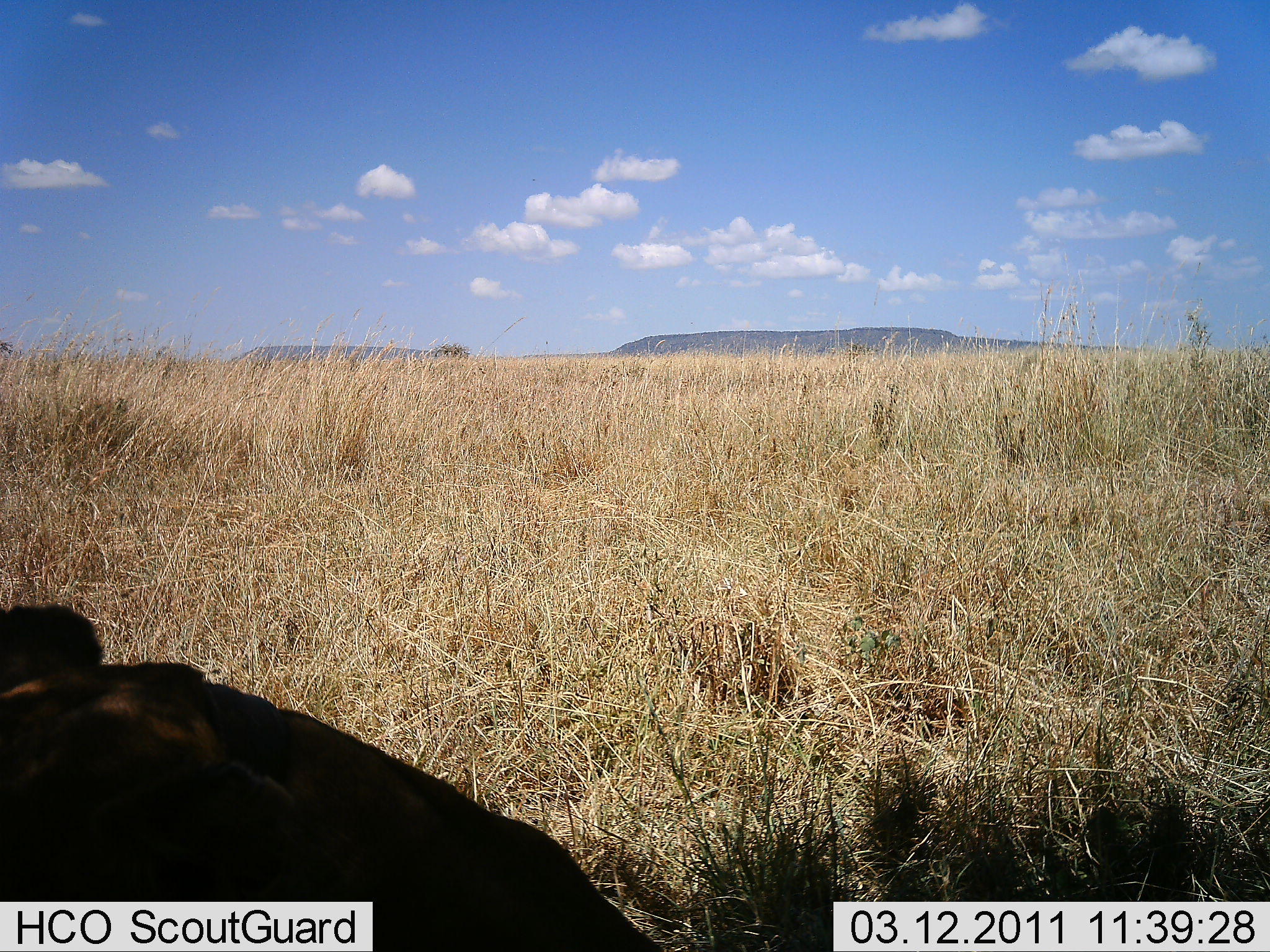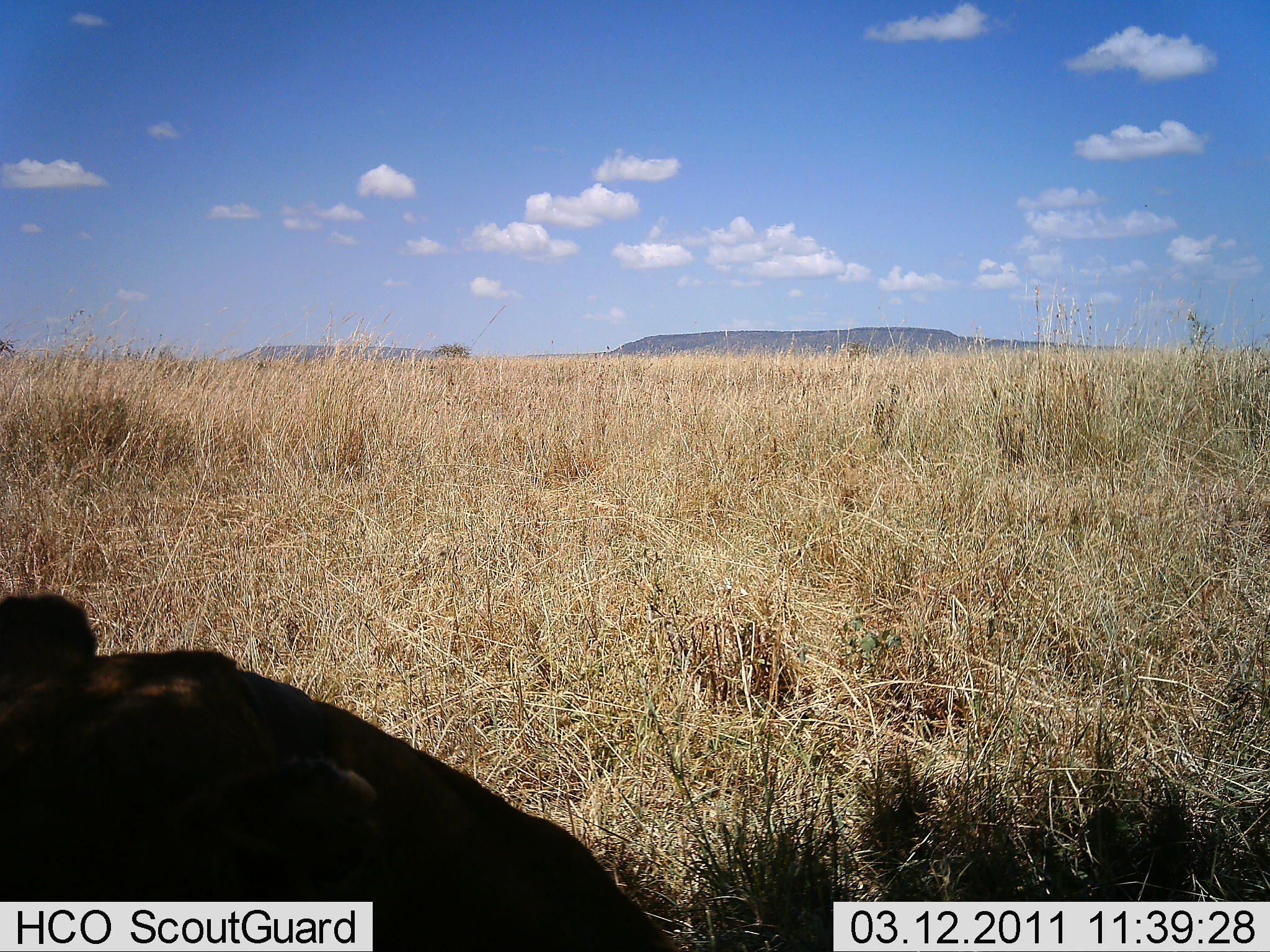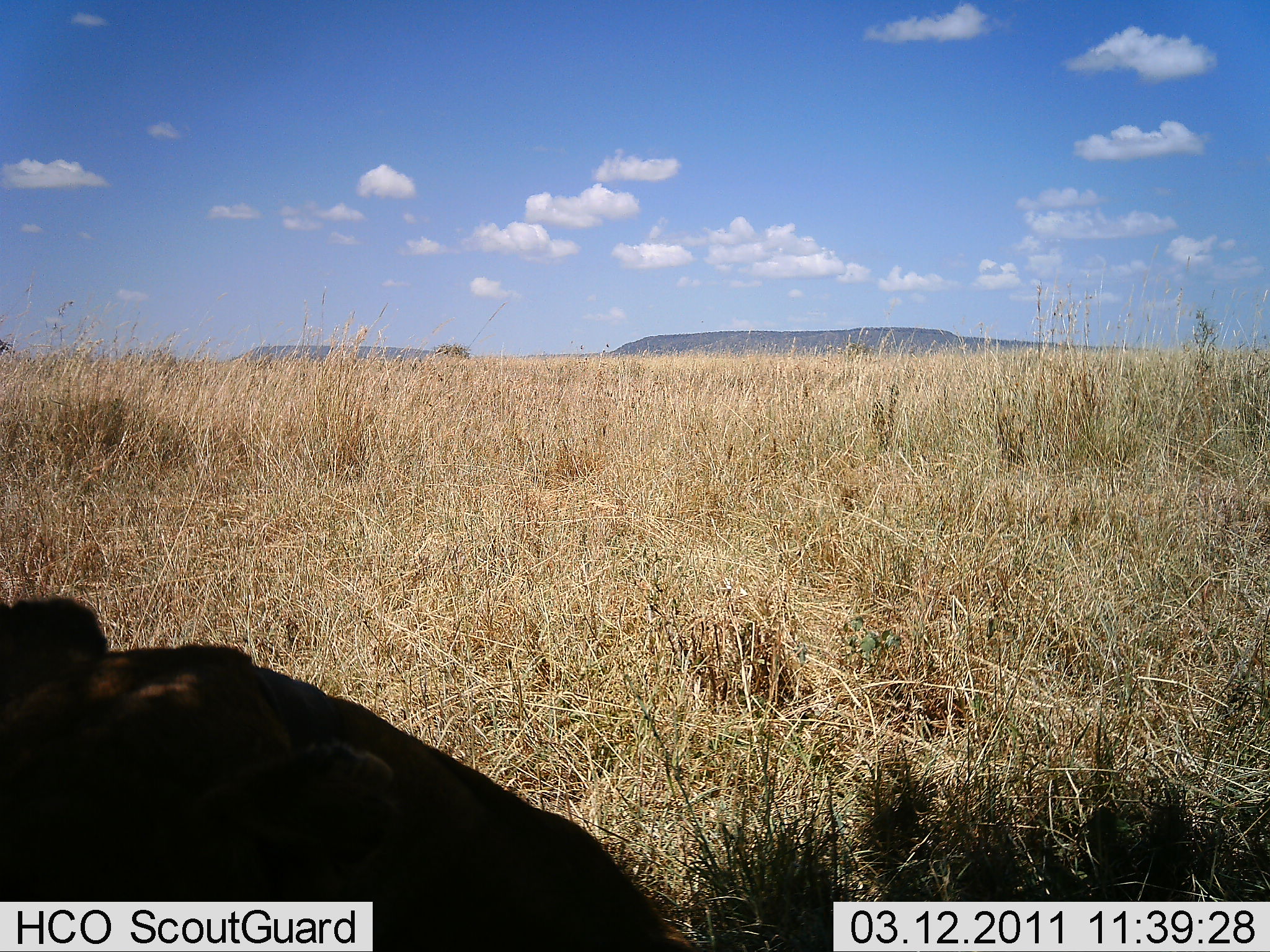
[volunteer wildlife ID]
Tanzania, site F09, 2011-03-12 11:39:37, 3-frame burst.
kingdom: Animalia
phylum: Chordata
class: Mammalia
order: Carnivora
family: Felidae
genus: Panthera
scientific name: Panthera leo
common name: lion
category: lionfemale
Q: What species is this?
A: Lionfemale (lion) (Panthera leo).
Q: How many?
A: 1.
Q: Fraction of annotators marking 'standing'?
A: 0%.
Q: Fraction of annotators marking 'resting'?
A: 89%.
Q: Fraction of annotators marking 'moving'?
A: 0%.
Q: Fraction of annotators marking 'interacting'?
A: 11%.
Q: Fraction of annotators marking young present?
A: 0%.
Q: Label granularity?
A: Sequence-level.